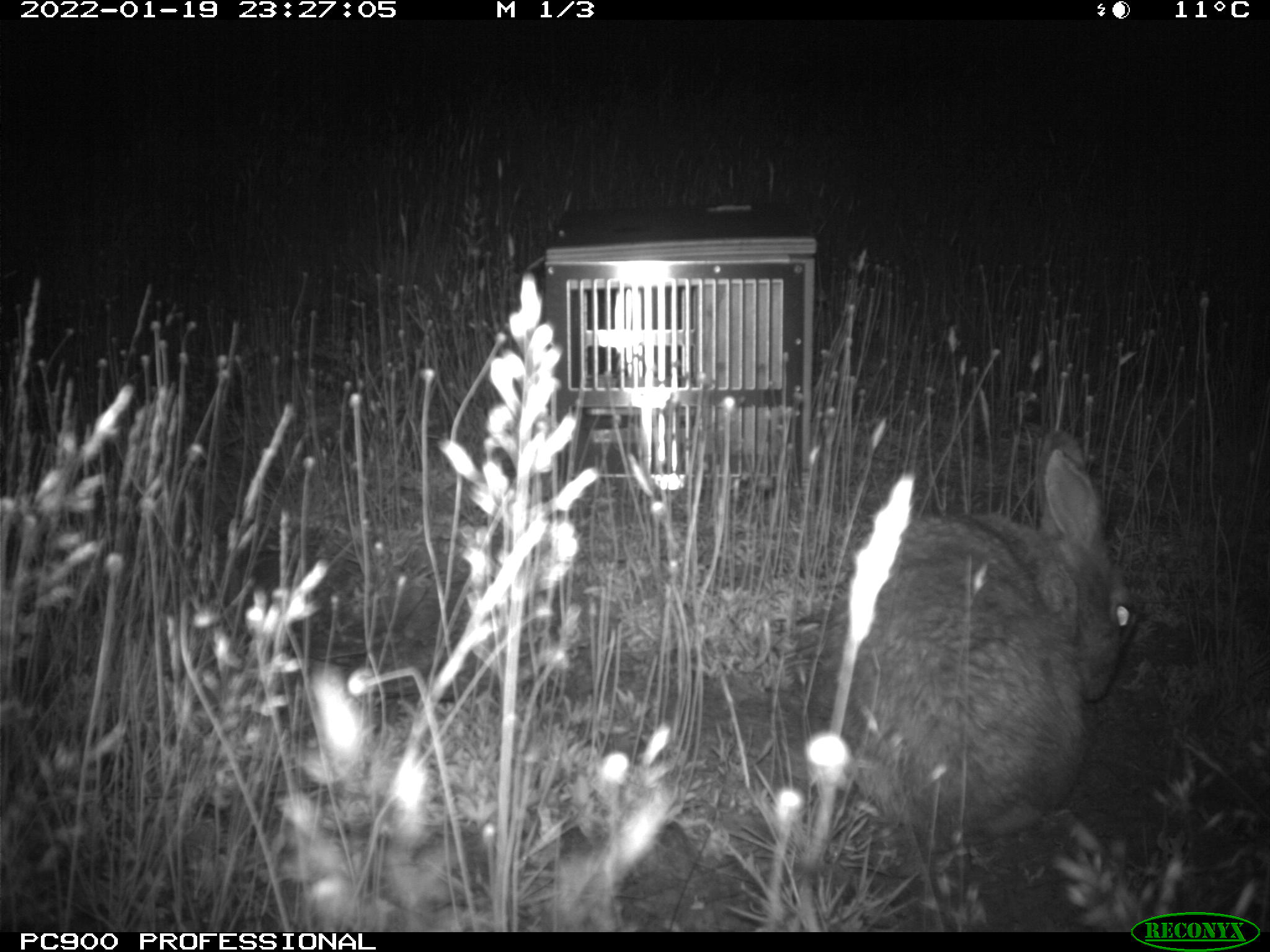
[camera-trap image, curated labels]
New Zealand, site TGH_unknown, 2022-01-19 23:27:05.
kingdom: Animalia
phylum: Chordata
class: Mammalia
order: Lagomorpha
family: Leporidae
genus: Oryctolagus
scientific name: Oryctolagus cuniculus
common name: european rabbit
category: rabbit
Rabbit (european rabbit) (Oryctolagus cuniculus).